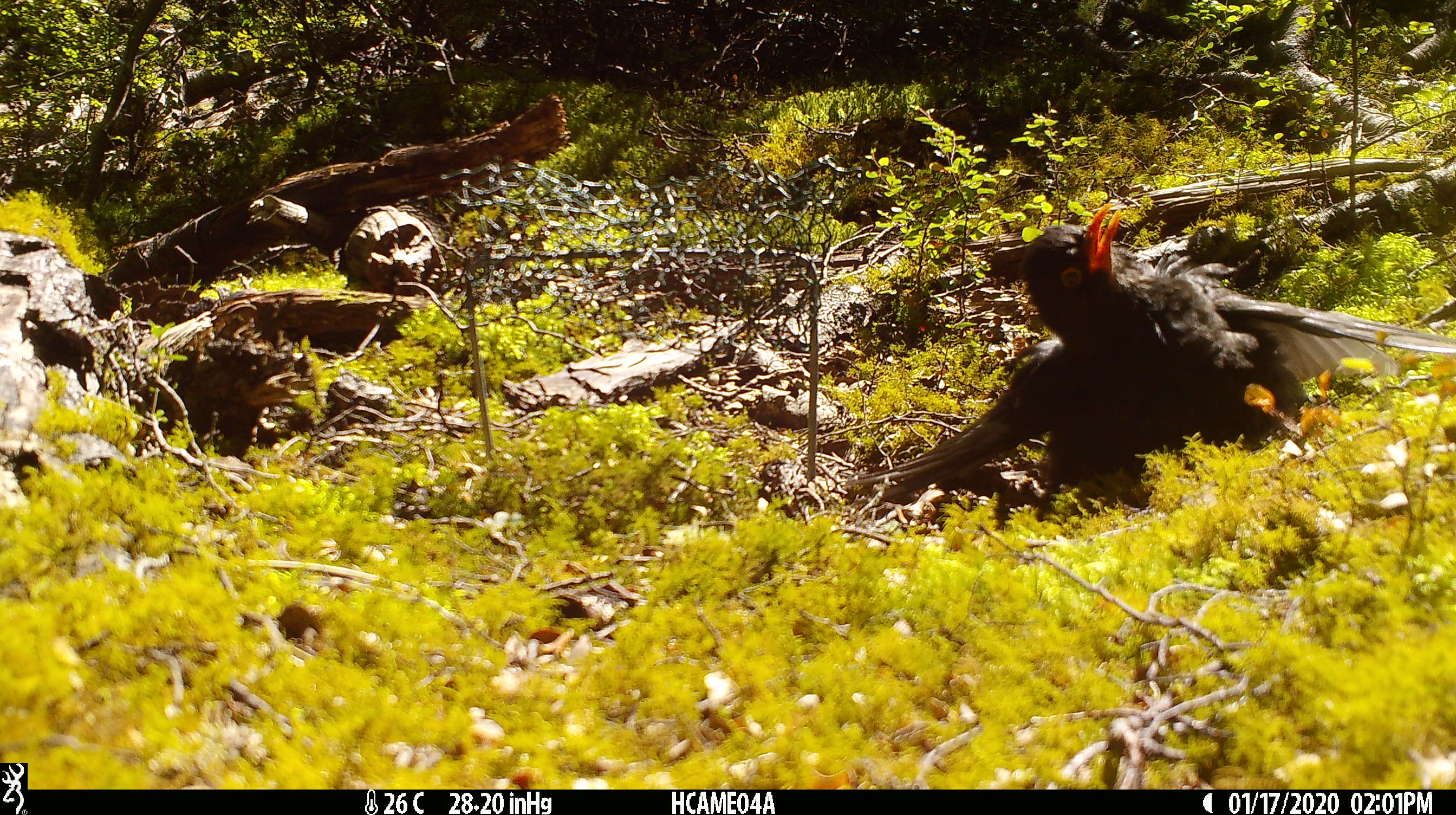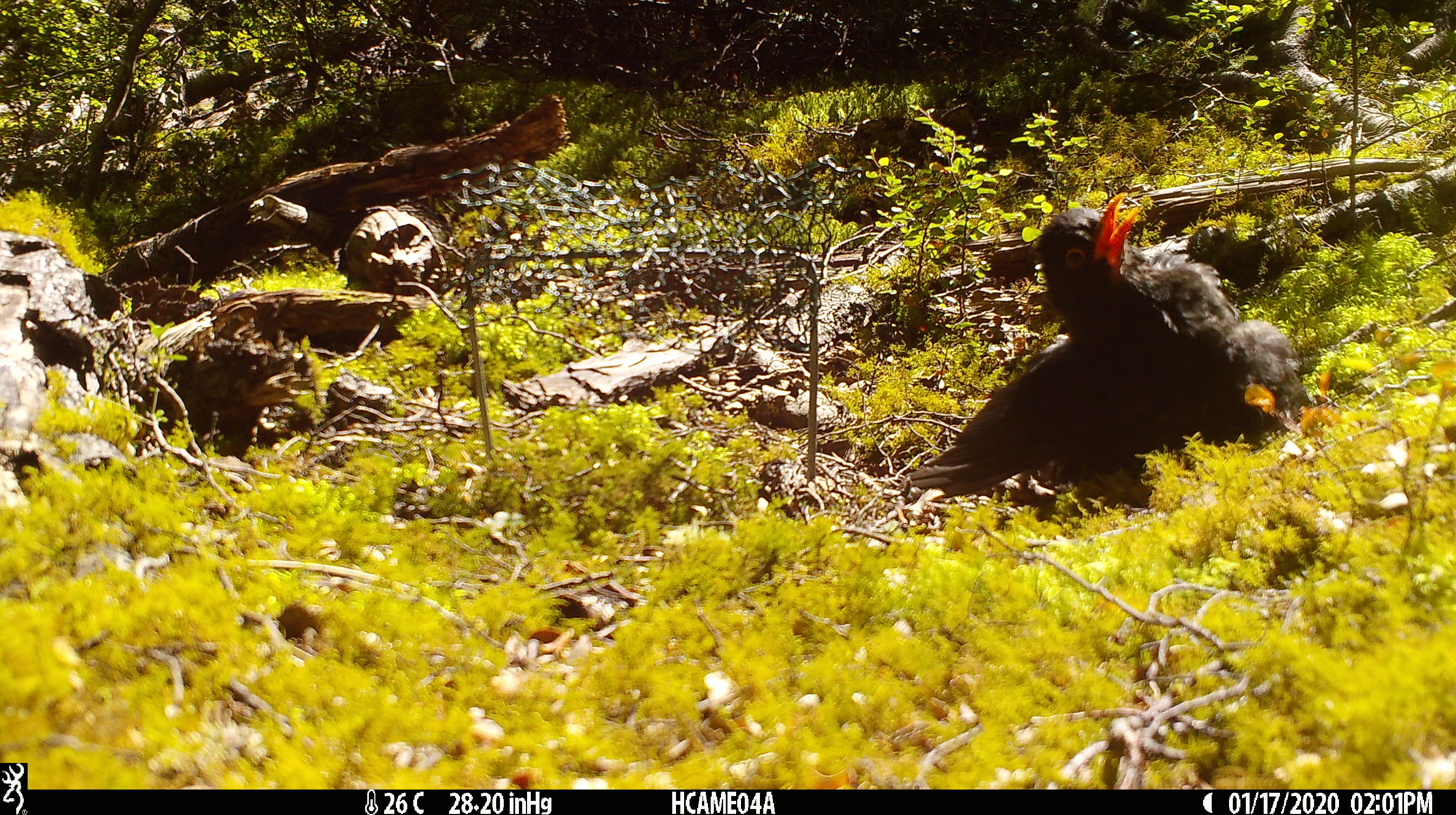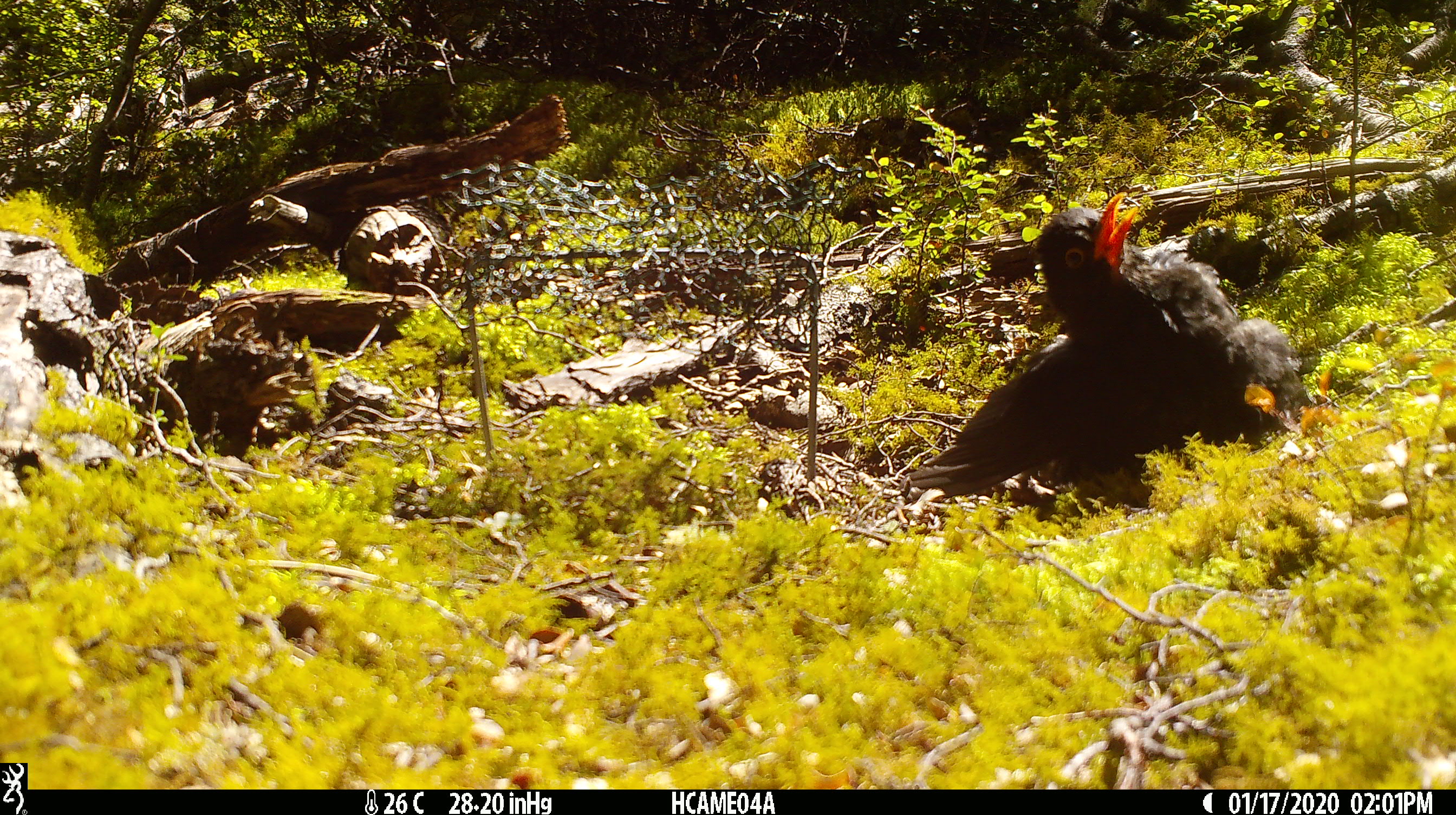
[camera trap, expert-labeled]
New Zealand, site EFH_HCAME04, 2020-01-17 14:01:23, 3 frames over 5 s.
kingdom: Animalia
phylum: Chordata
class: Aves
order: Passeriformes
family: Turdidae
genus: Turdus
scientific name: Turdus merula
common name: eurasian blackbird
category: blackbird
Blackbird (eurasian blackbird) (Turdus merula).